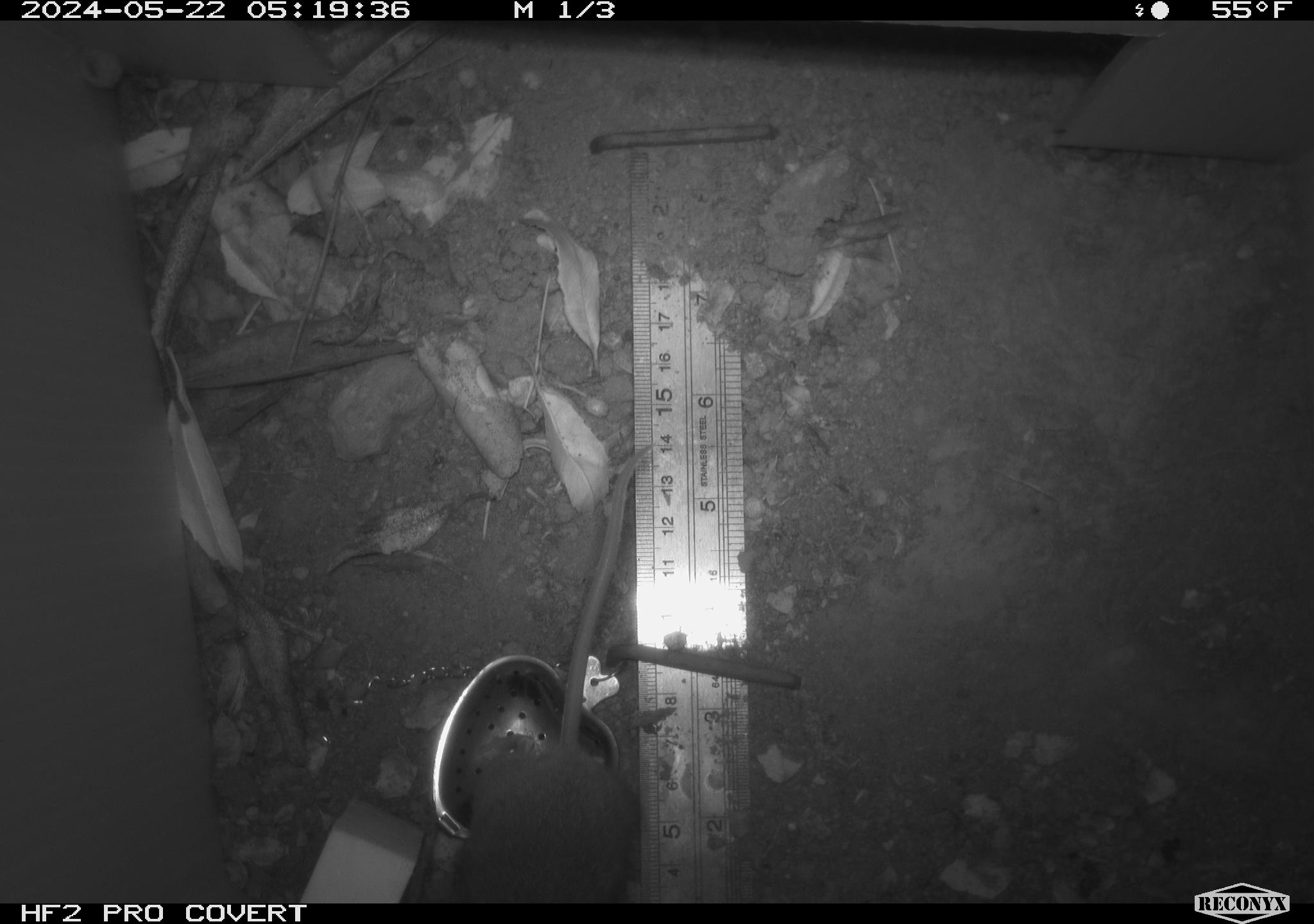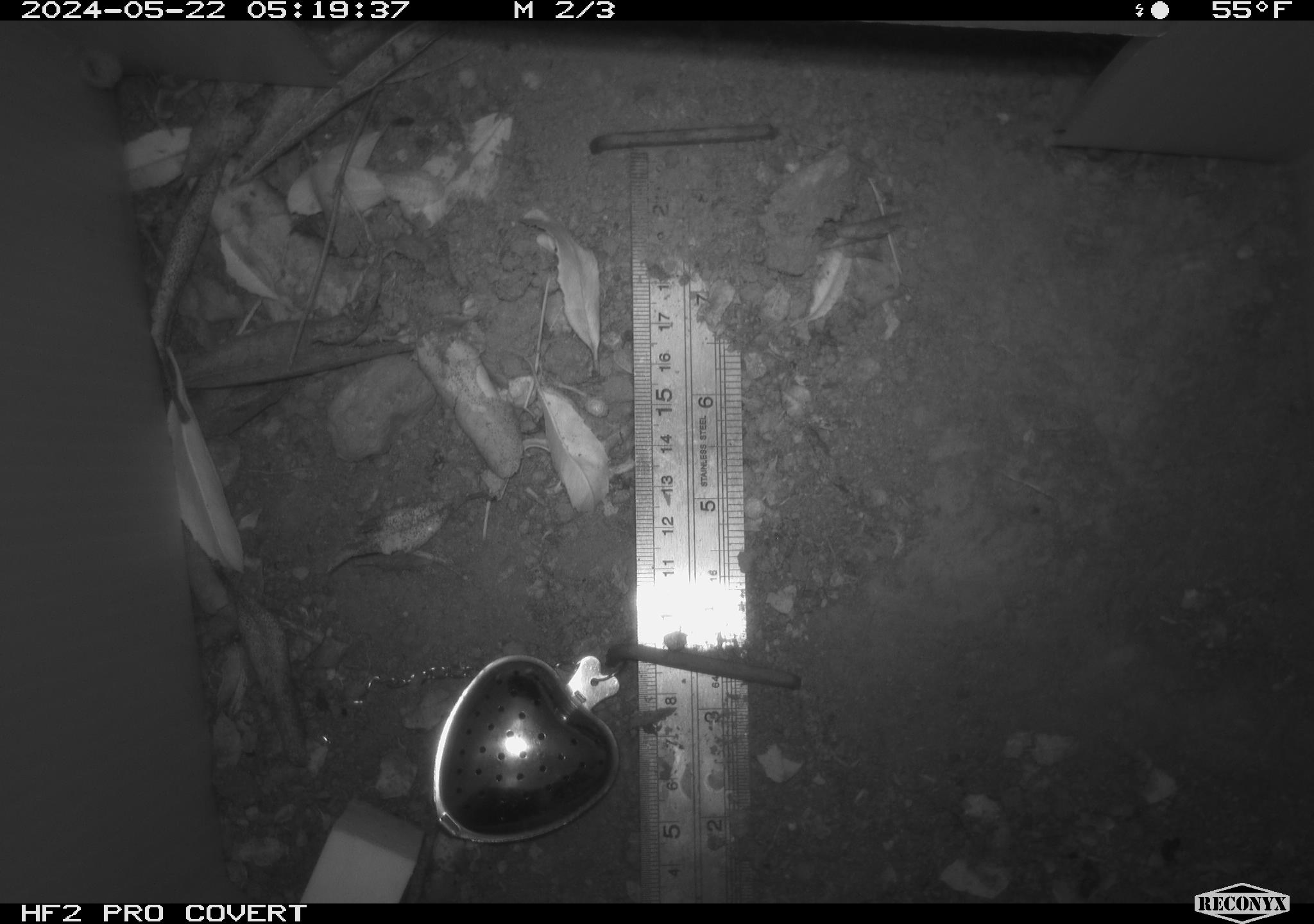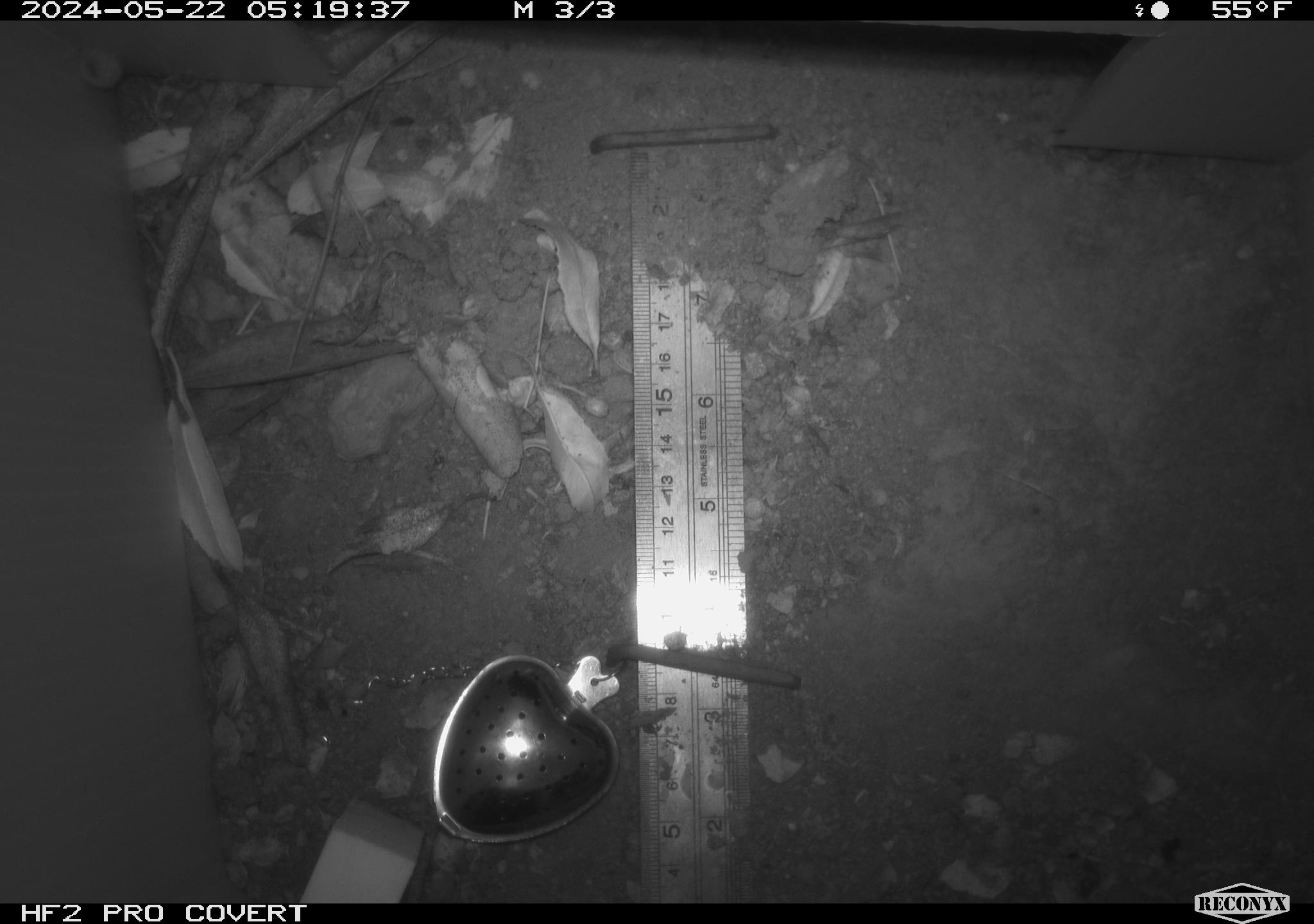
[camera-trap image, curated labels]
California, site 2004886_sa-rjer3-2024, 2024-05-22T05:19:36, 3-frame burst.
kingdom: Animalia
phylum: Chordata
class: Mammalia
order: Rodentia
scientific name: Rodentia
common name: mouse species